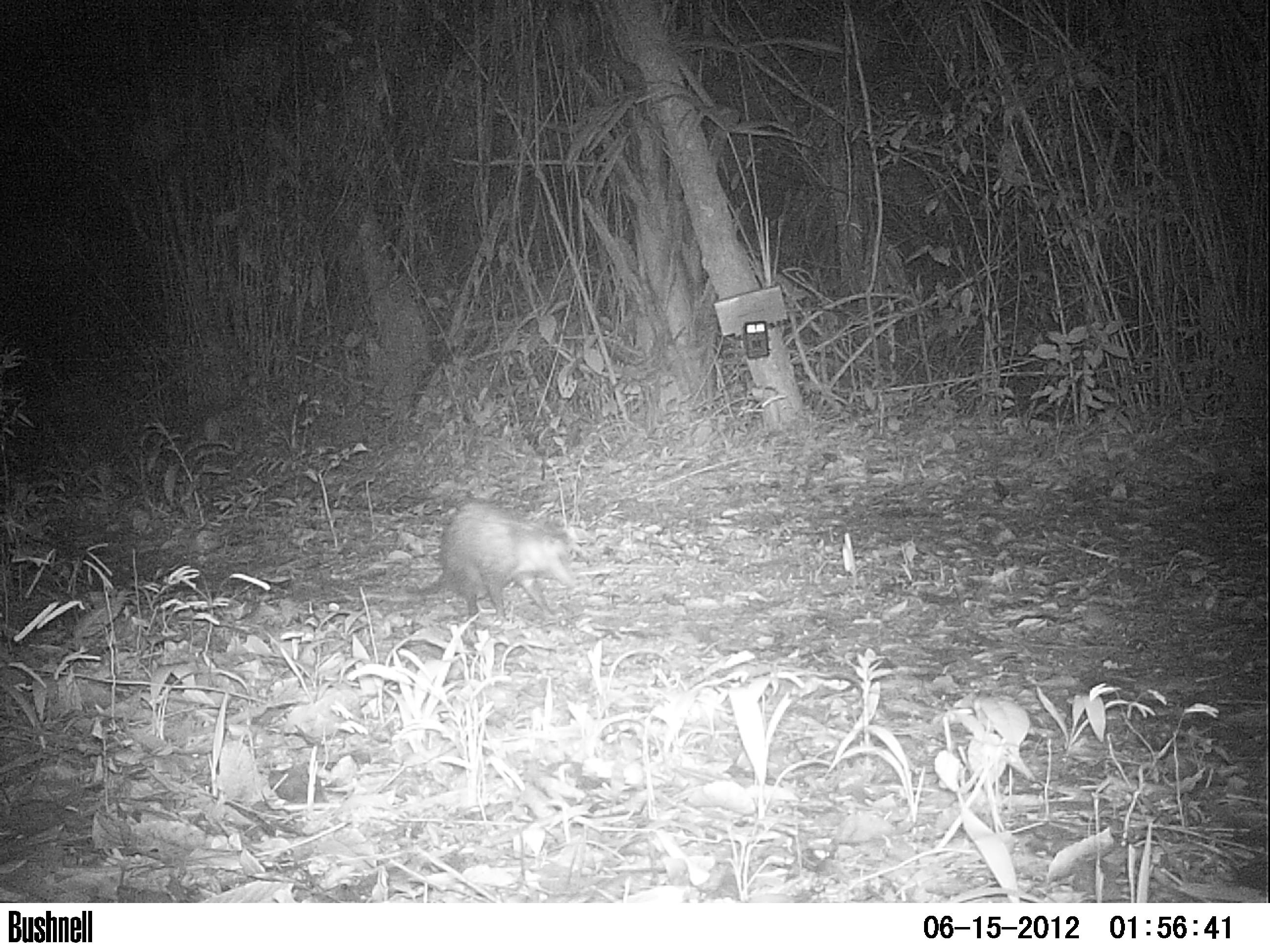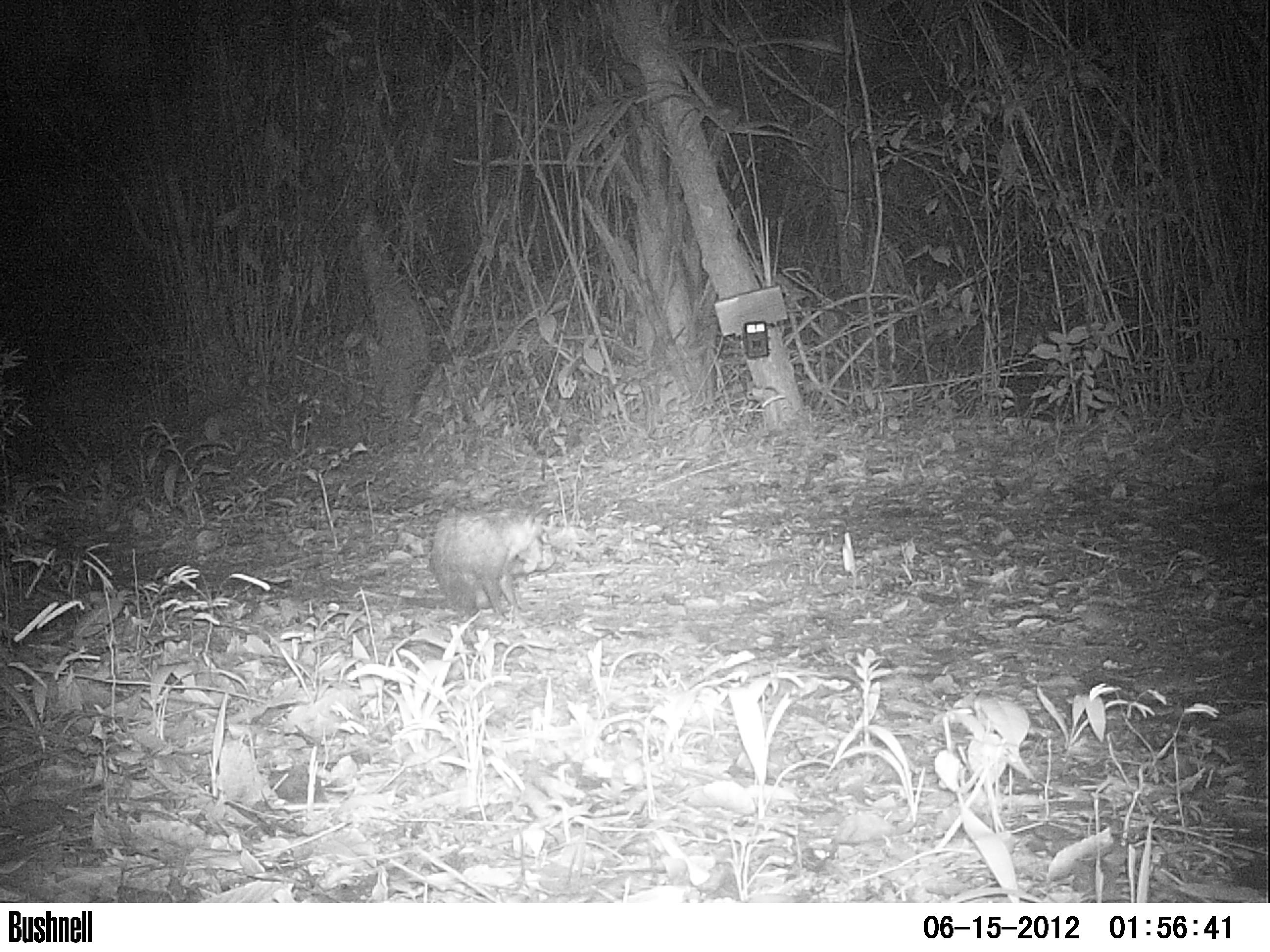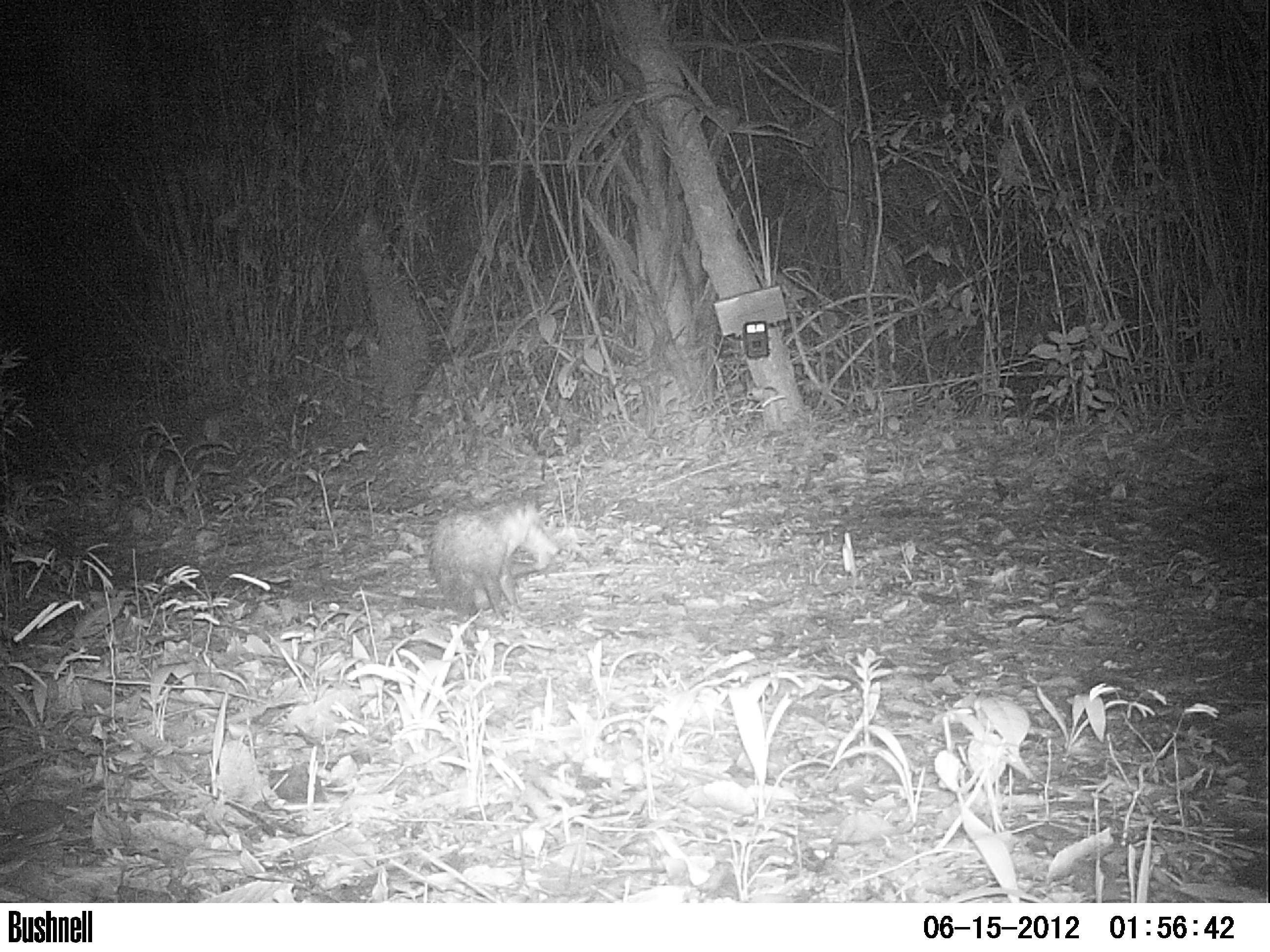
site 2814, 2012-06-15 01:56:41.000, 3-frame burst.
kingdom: Animalia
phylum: Chordata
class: Mammalia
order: Didelphimorphia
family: Didelphidae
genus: Didelphis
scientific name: Didelphis virginiana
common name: virginia opossum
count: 1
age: adult